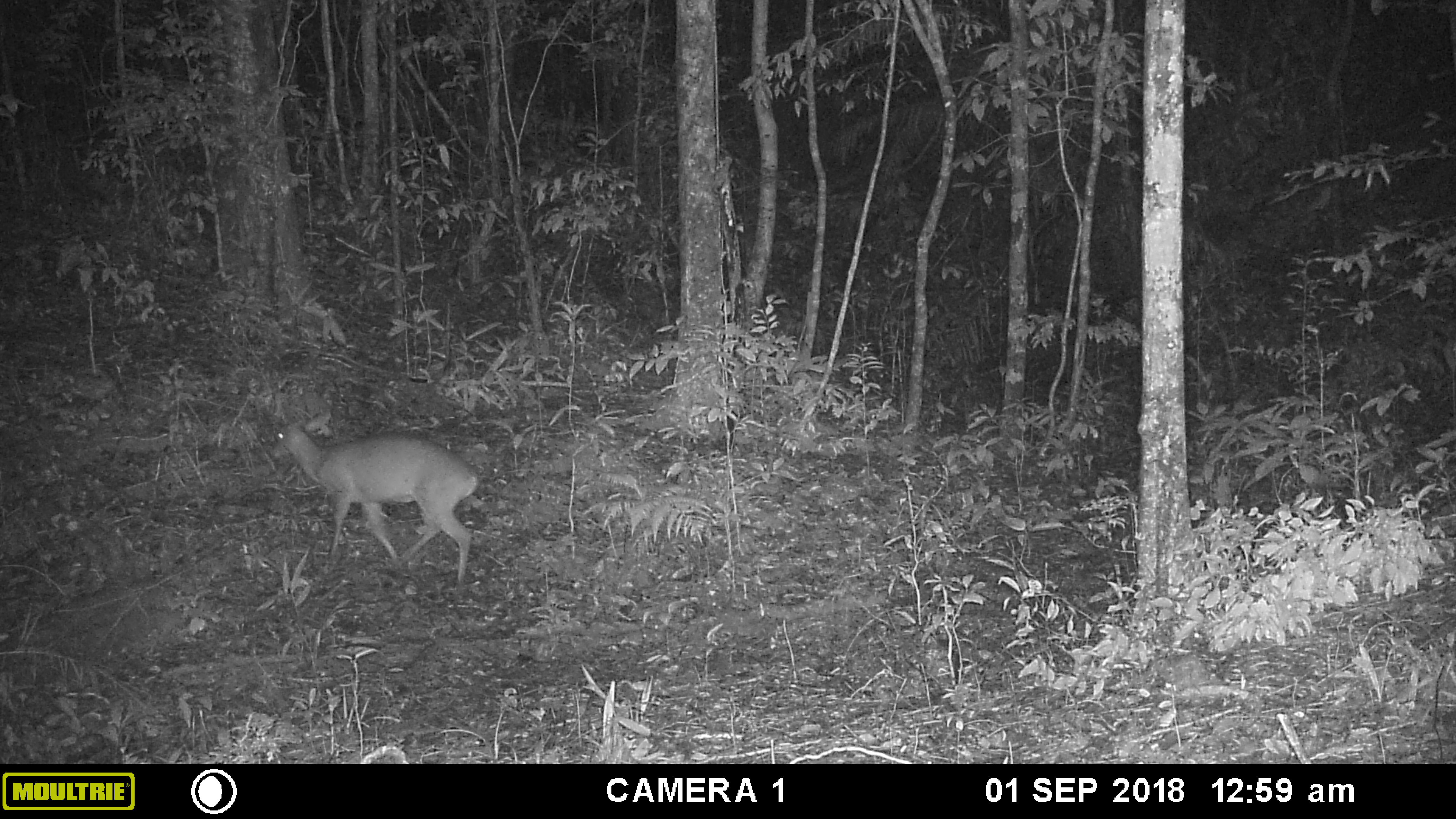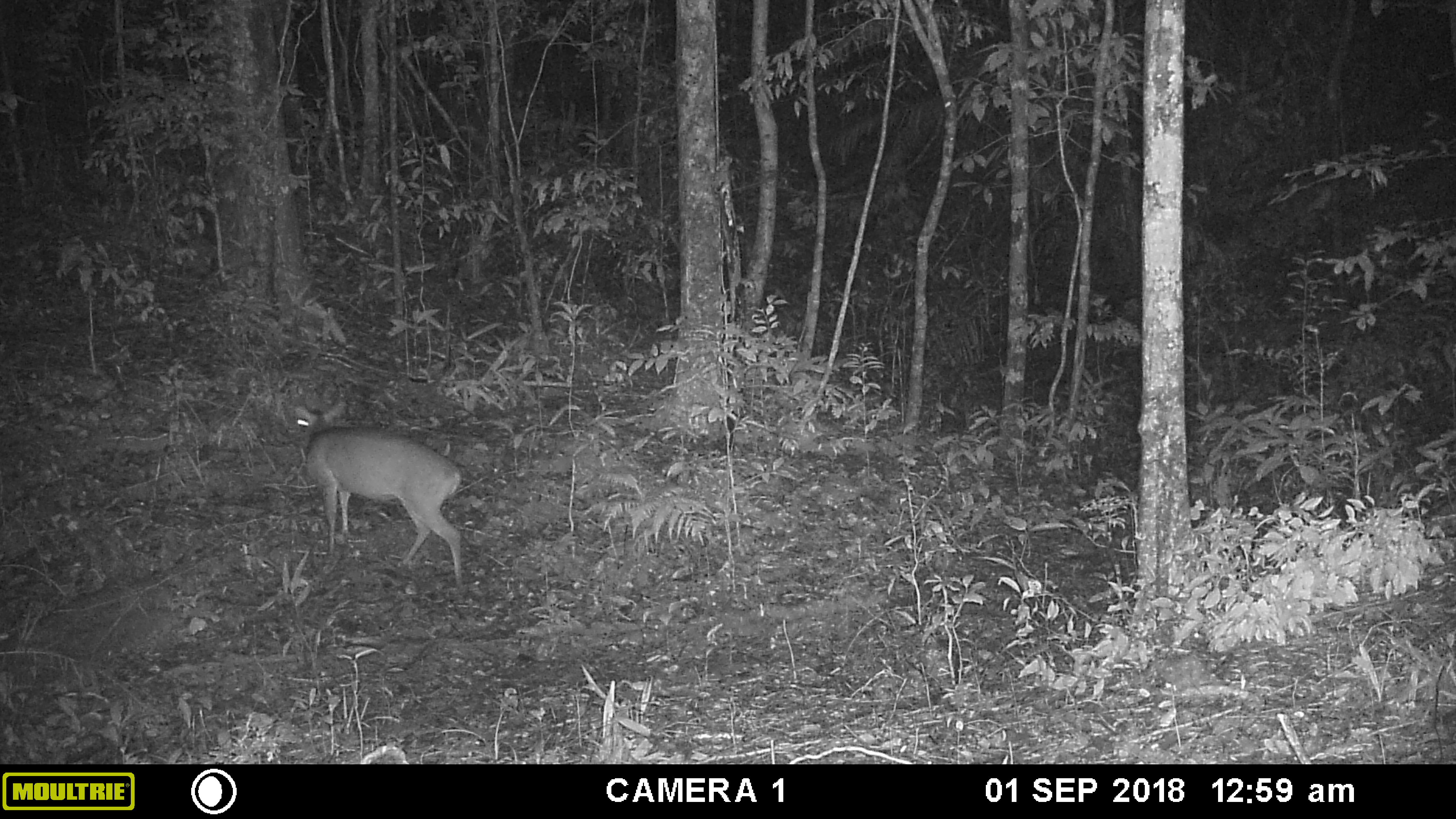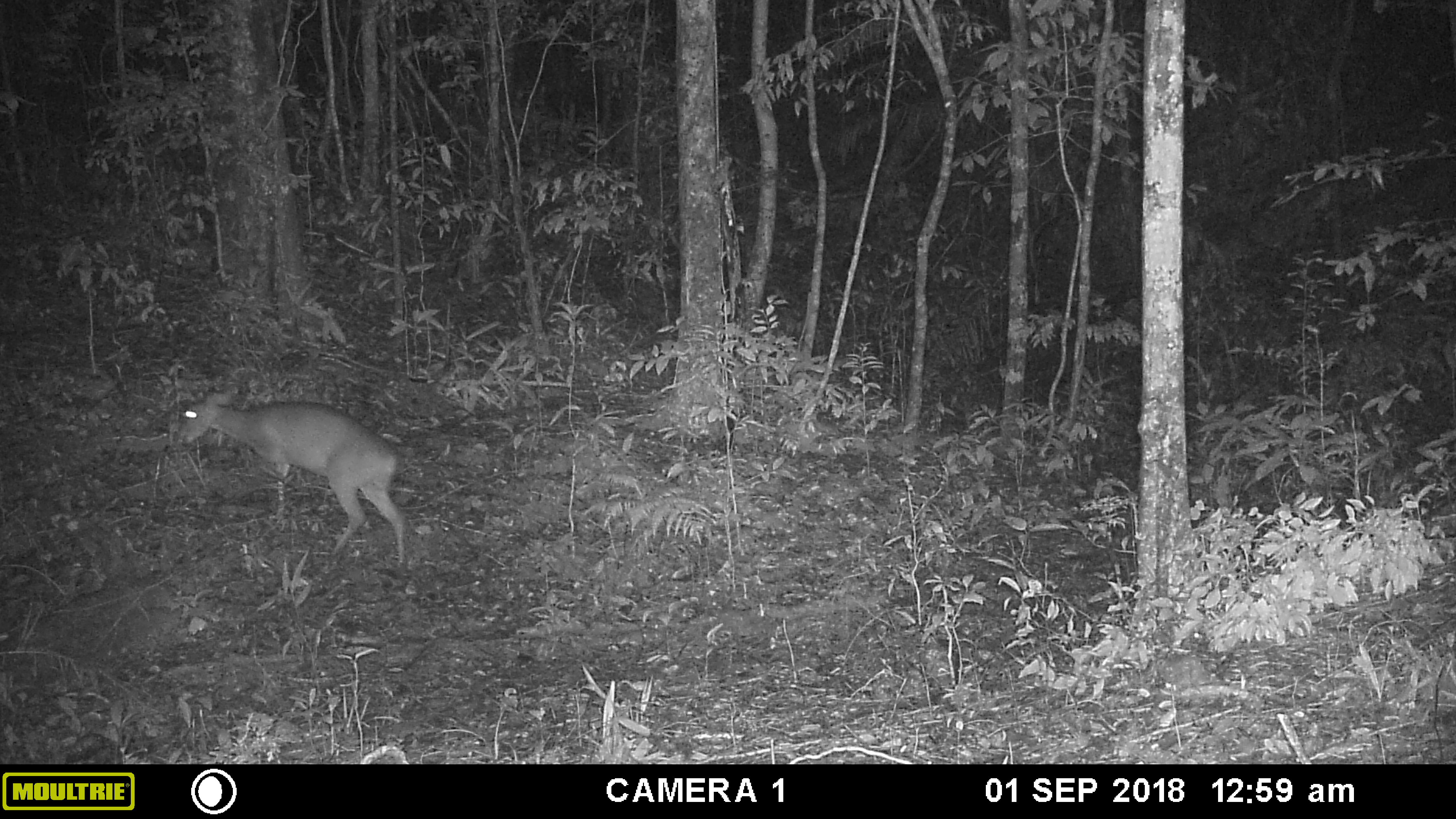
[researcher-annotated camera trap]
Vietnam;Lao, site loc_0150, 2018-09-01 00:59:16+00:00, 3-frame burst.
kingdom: Animalia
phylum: Chordata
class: Mammalia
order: Artiodactyla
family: Cervidae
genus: Muntiacus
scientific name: Muntiacus vuquangensis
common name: large-antlered muntjac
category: large antlered muntjac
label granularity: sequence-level